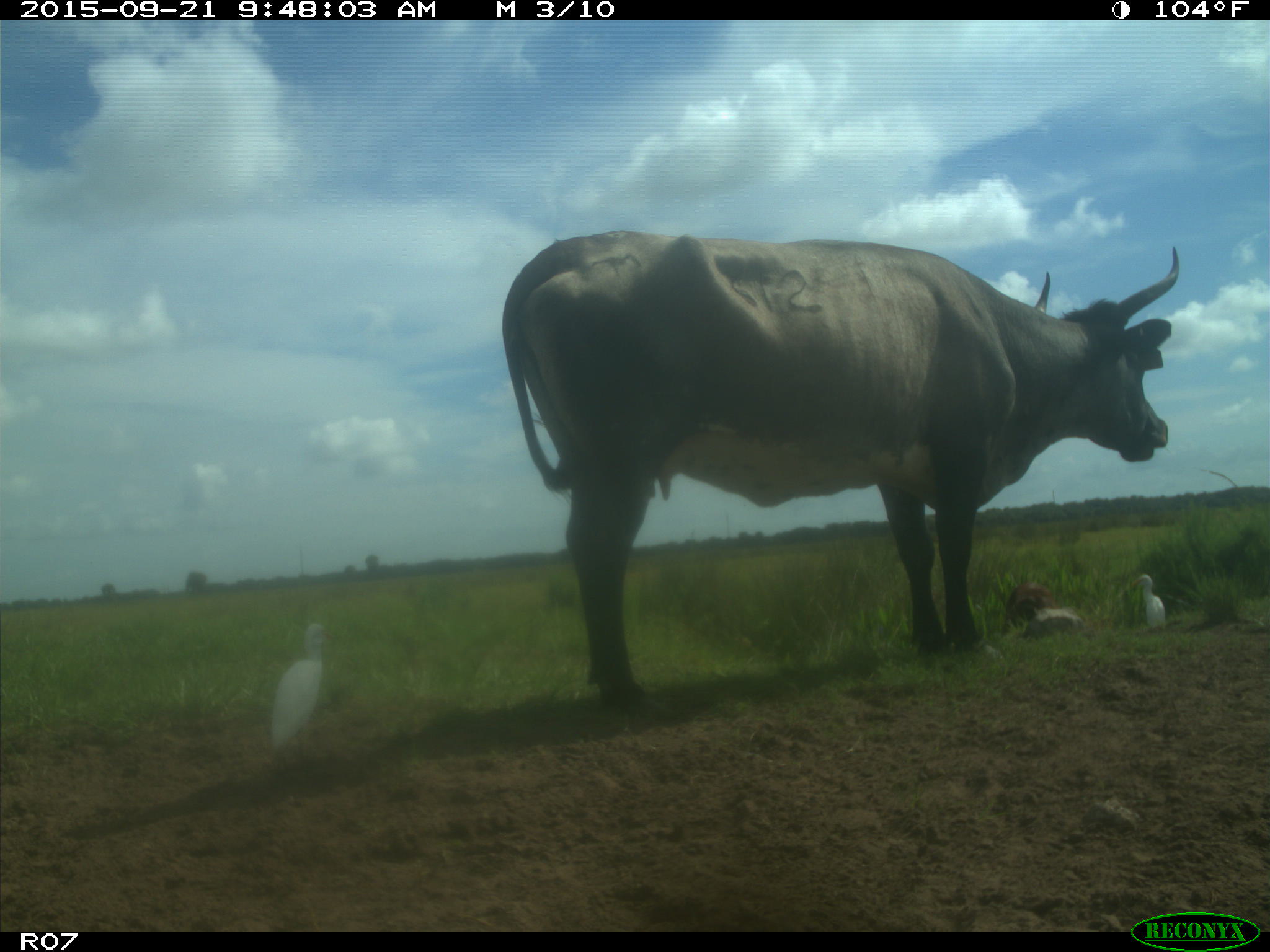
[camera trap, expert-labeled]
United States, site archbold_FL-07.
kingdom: Animalia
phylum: Chordata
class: Mammalia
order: Artiodactyla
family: Bovidae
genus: Bos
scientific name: Bos taurus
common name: domestic cow